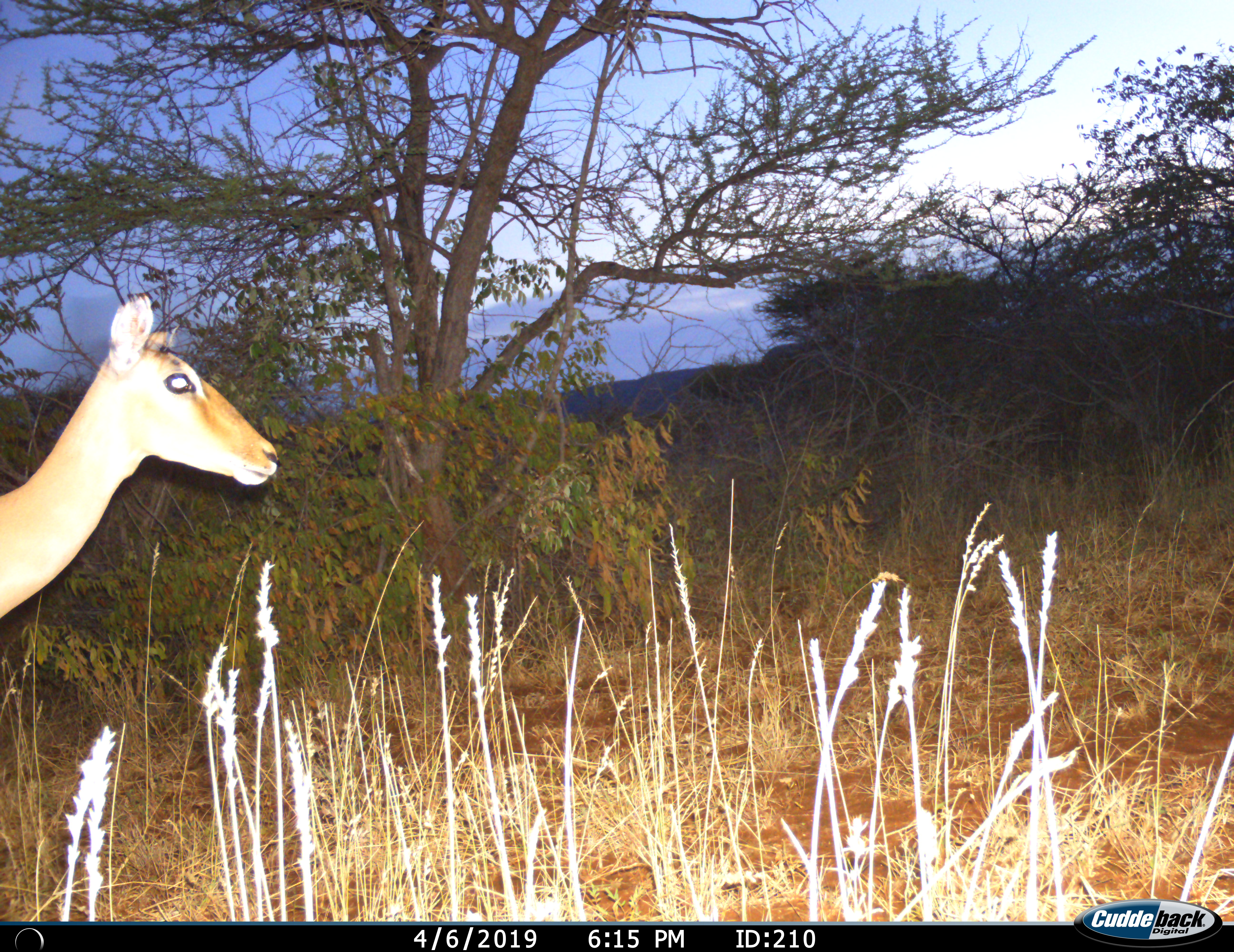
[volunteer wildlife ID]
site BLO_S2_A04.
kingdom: Animalia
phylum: Chordata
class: Mammalia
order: Artiodactyla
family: Bovidae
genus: Aepyceros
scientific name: Aepyceros melampus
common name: impala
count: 1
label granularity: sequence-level